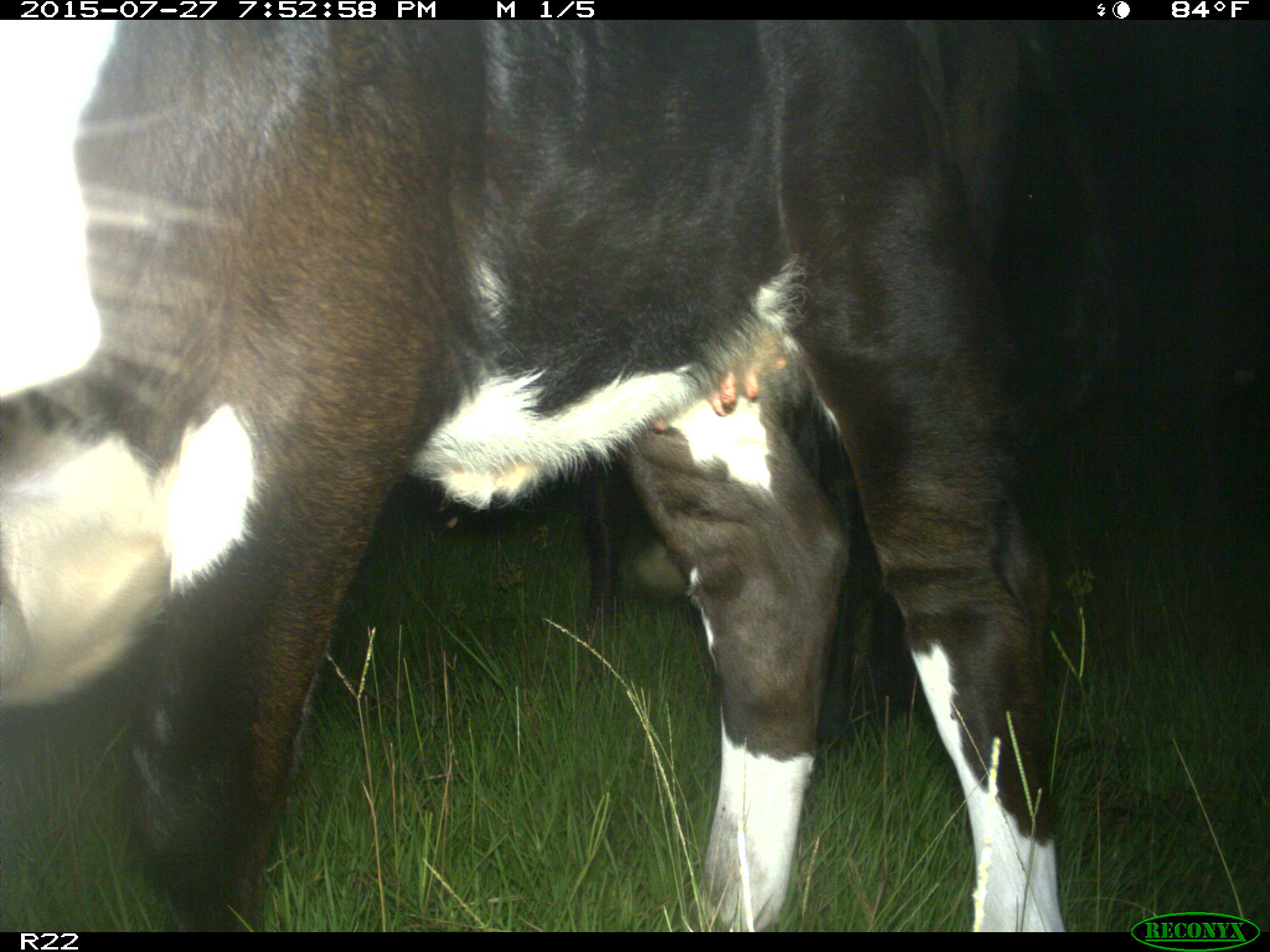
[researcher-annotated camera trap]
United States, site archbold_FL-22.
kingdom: Animalia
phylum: Chordata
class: Mammalia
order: Artiodactyla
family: Bovidae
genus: Bos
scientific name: Bos taurus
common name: domestic cow